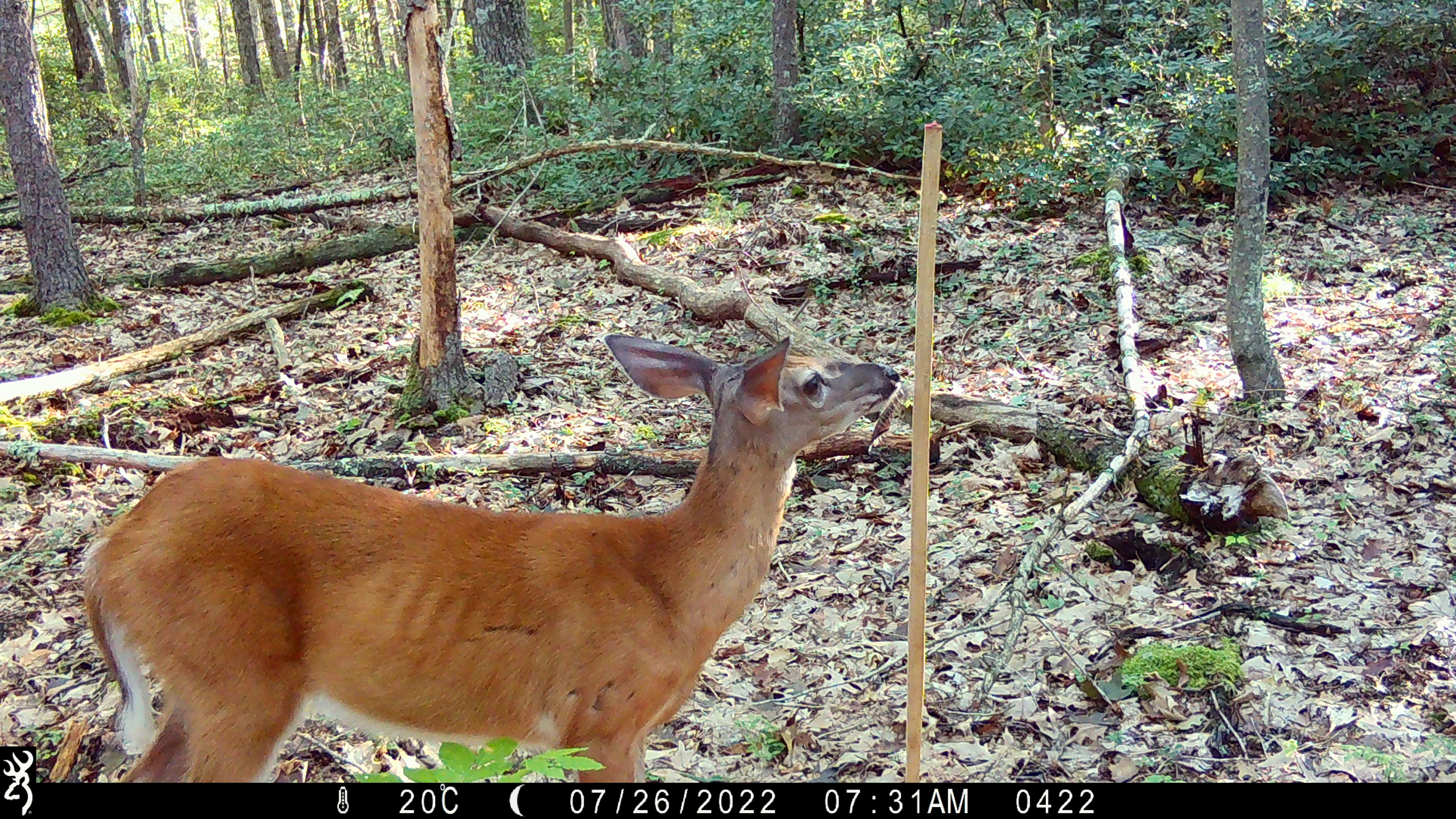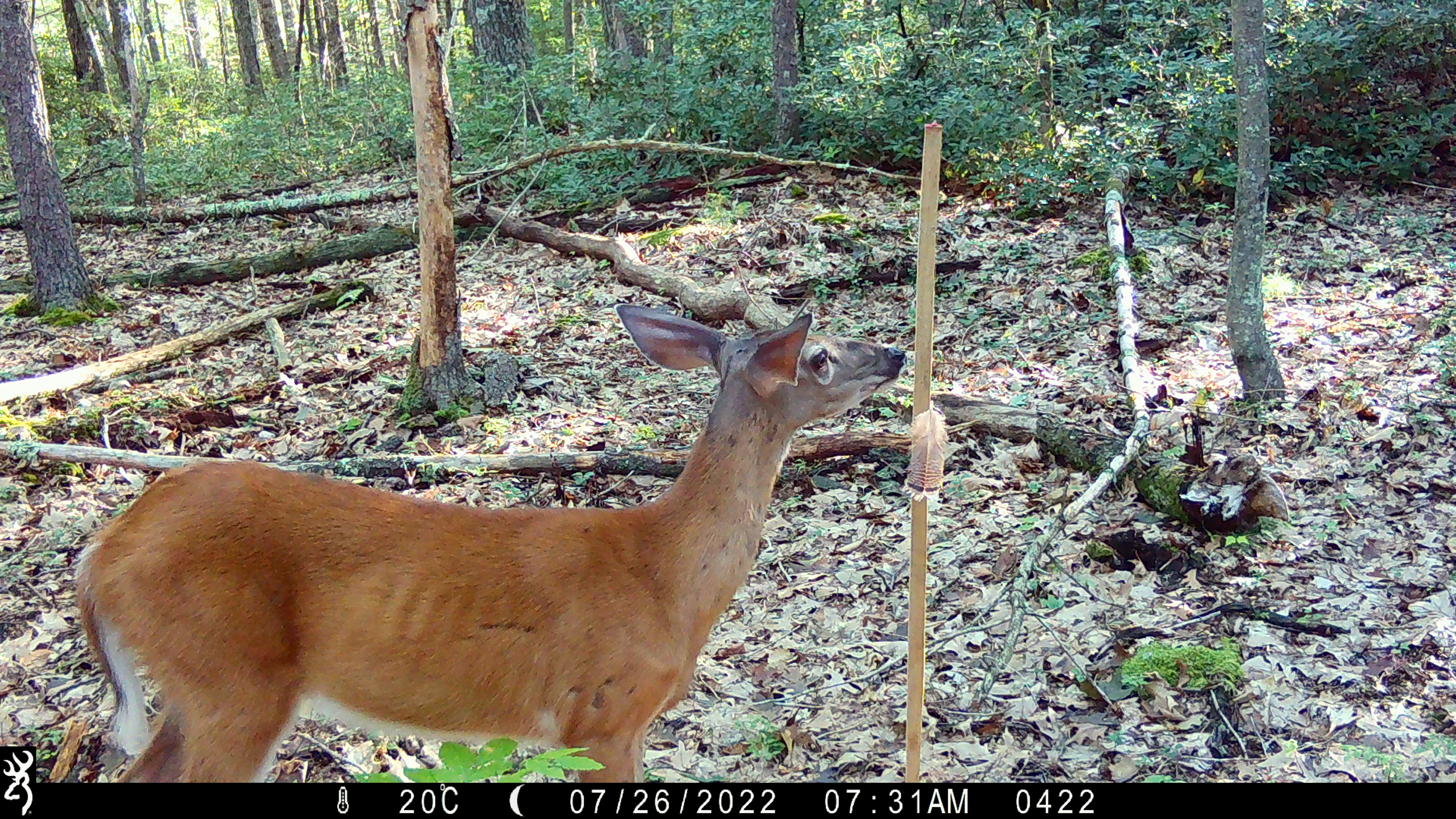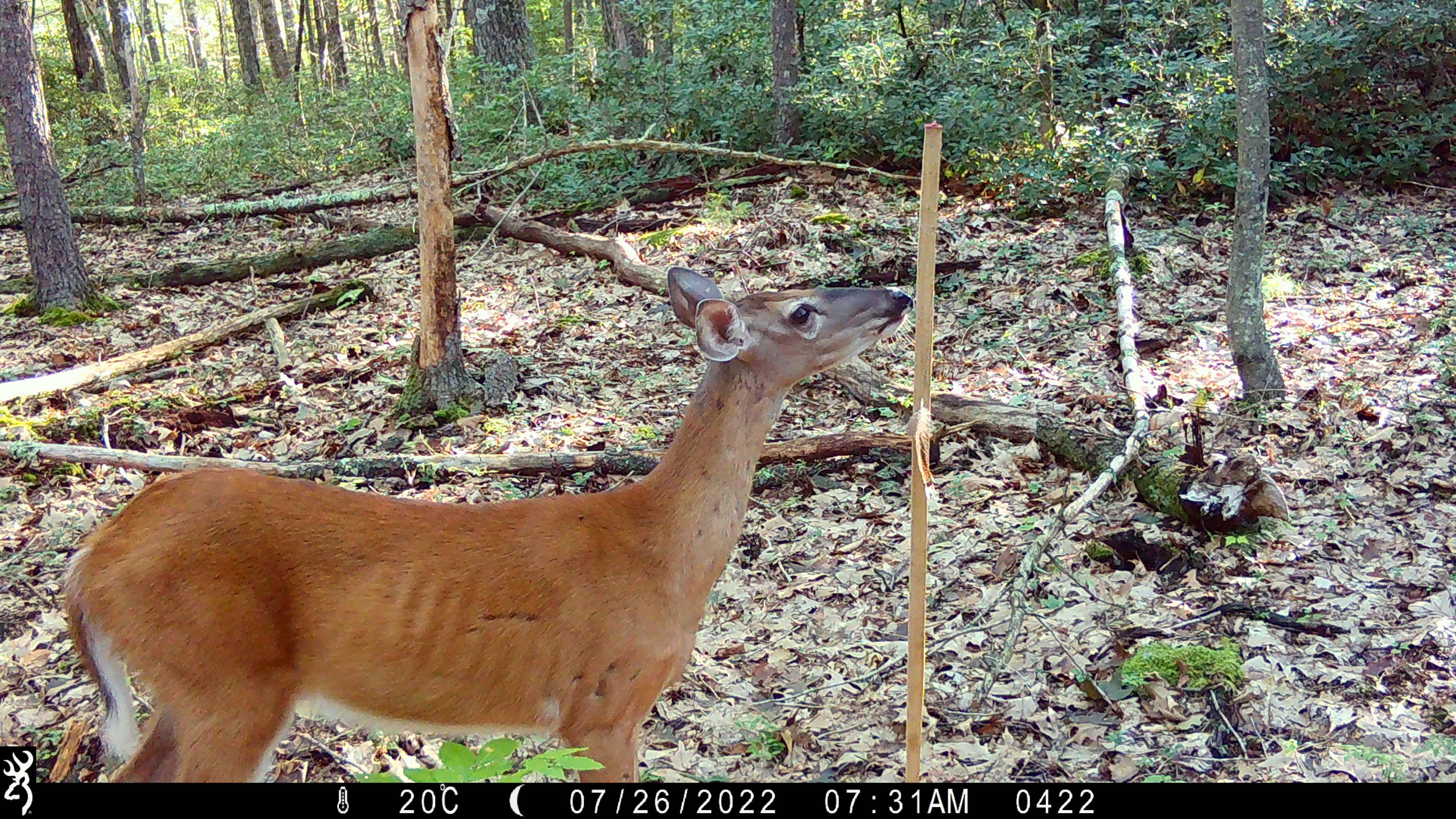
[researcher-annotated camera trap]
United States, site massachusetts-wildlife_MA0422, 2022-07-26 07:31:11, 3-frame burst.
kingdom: Animalia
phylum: Chordata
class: Mammalia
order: Artiodactyla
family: Cervidae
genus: Odocoileus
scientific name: Odocoileus virginianus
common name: white-tailed deer